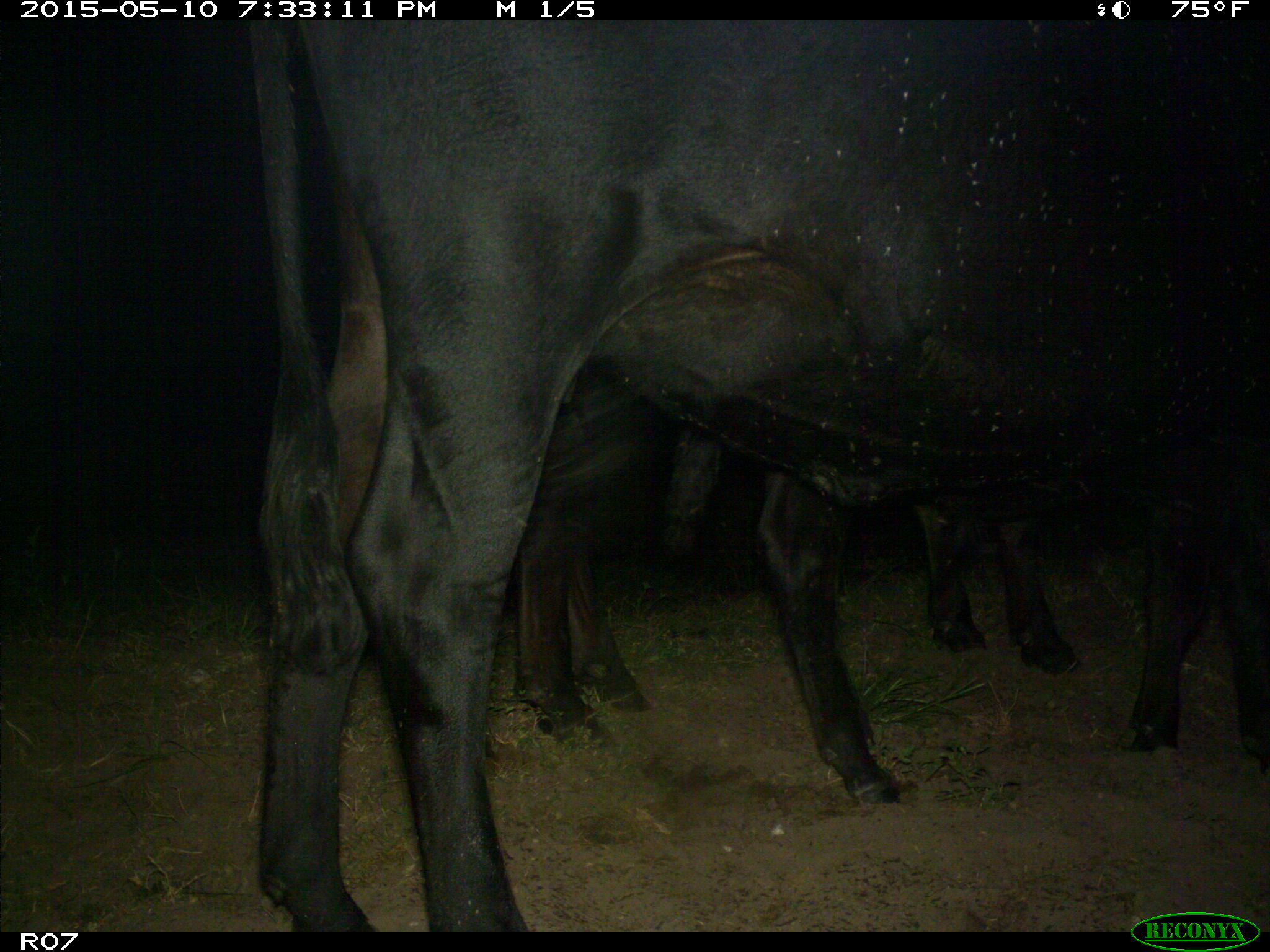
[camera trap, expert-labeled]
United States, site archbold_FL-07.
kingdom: Animalia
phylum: Chordata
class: Mammalia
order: Artiodactyla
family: Bovidae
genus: Bos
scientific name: Bos taurus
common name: domestic cow